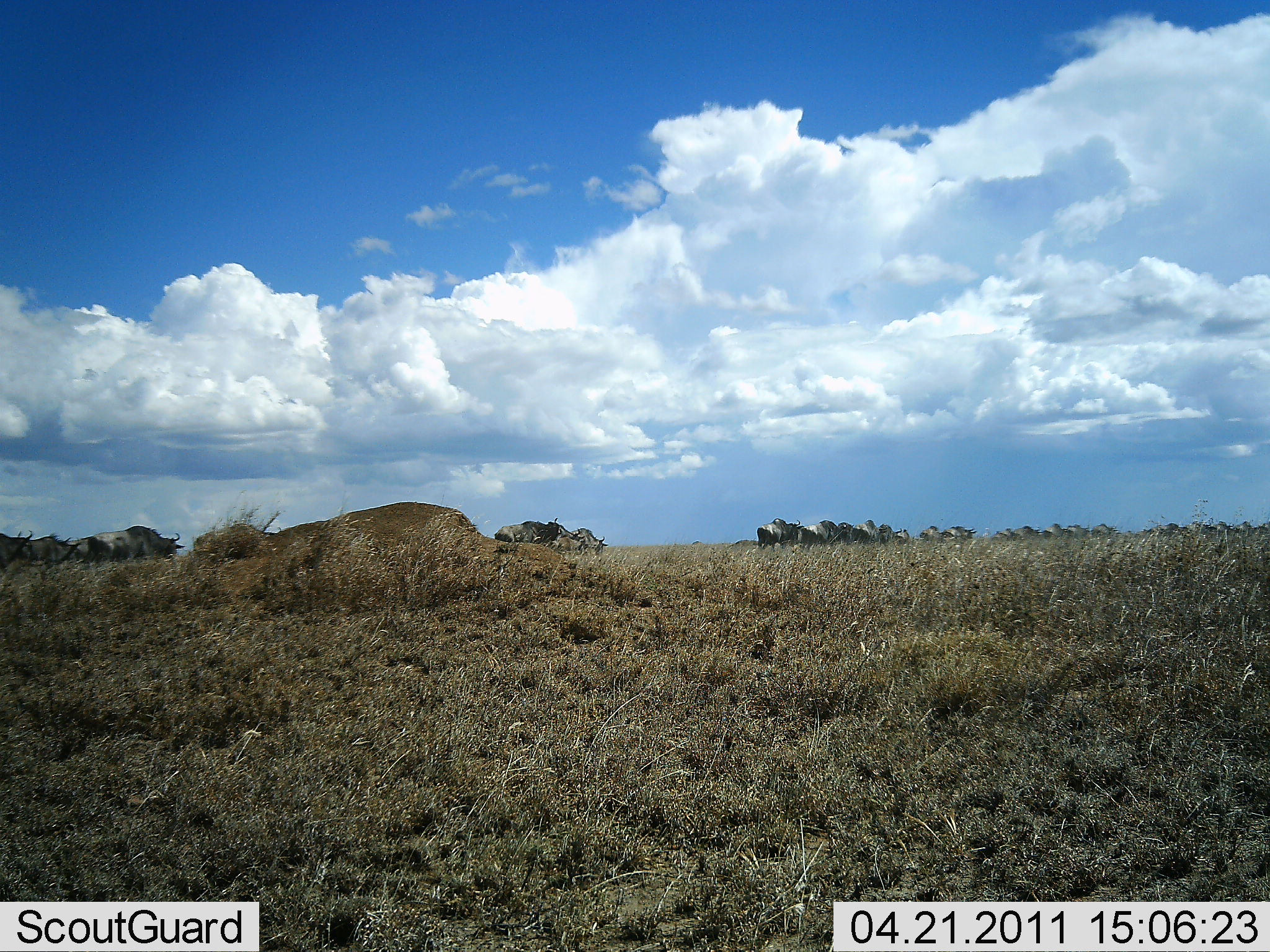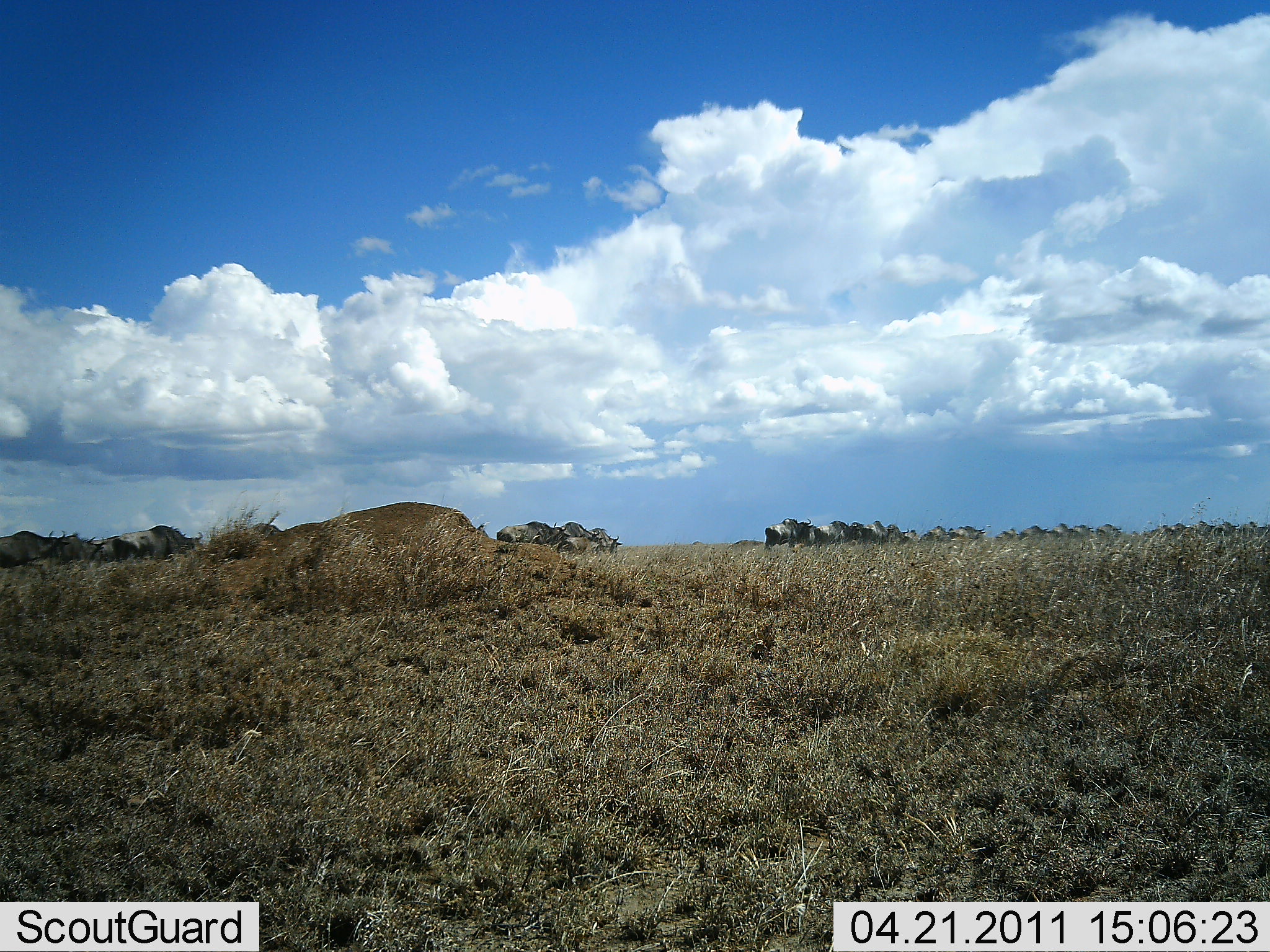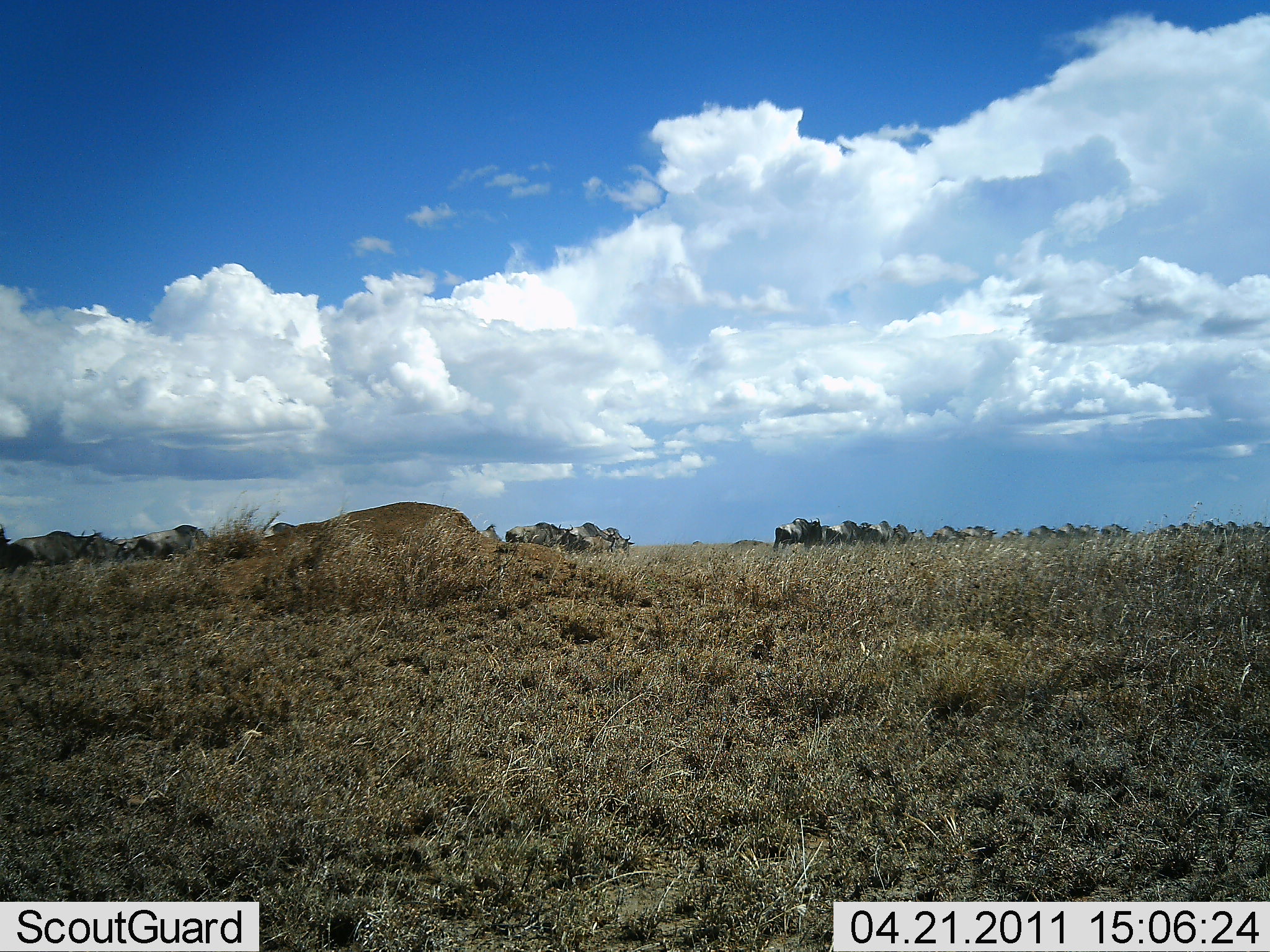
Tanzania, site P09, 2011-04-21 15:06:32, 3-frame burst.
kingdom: Animalia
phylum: Chordata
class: Mammalia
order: Artiodactyla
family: Bovidae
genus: Connochaetes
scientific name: Connochaetes taurinus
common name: blue wildebeest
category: wildebeest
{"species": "wildebeest (blue wildebeest) (Connochaetes taurinus)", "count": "11-50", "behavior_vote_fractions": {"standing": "0%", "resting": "0%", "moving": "100%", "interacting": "0%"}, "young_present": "0%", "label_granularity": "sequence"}